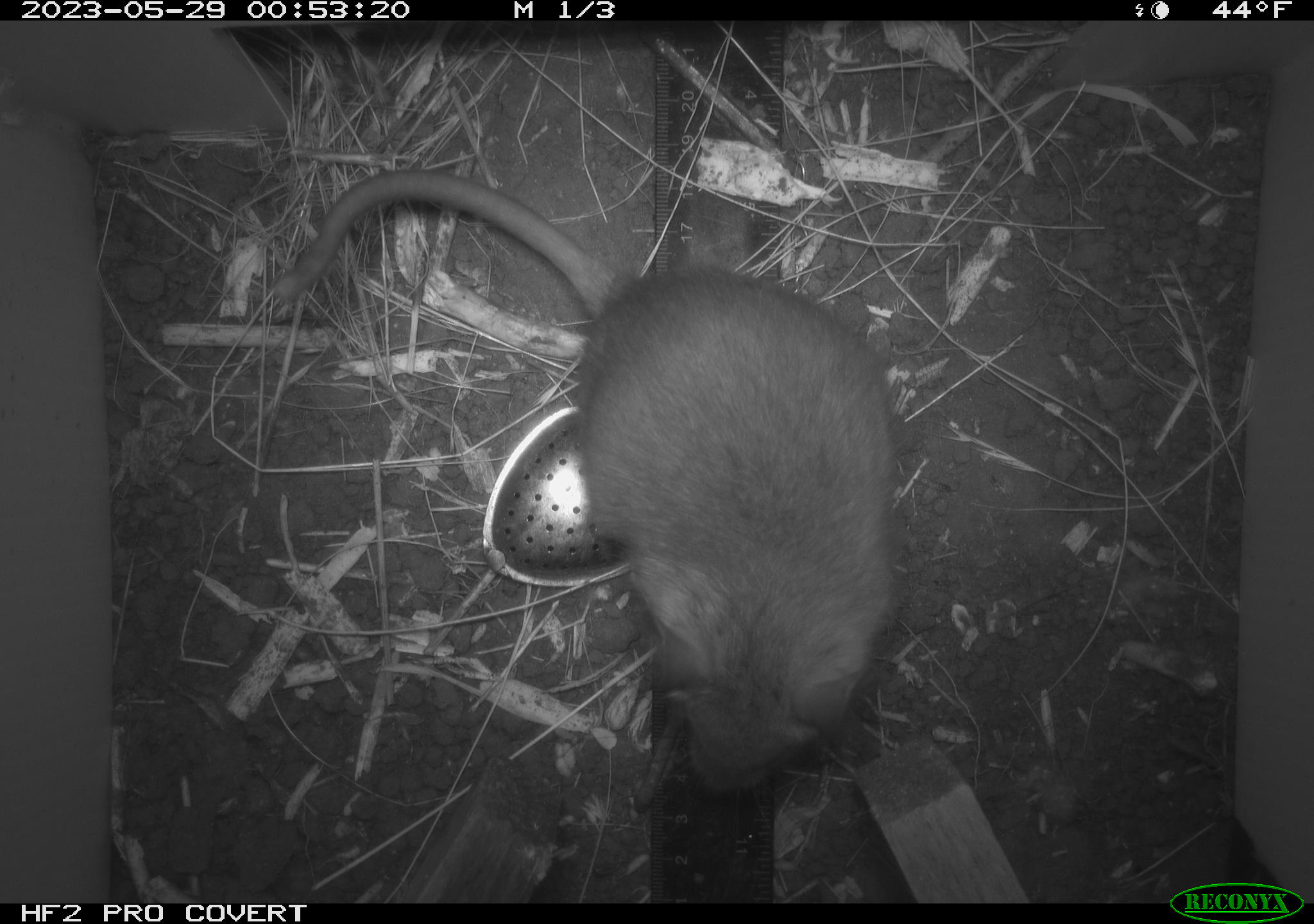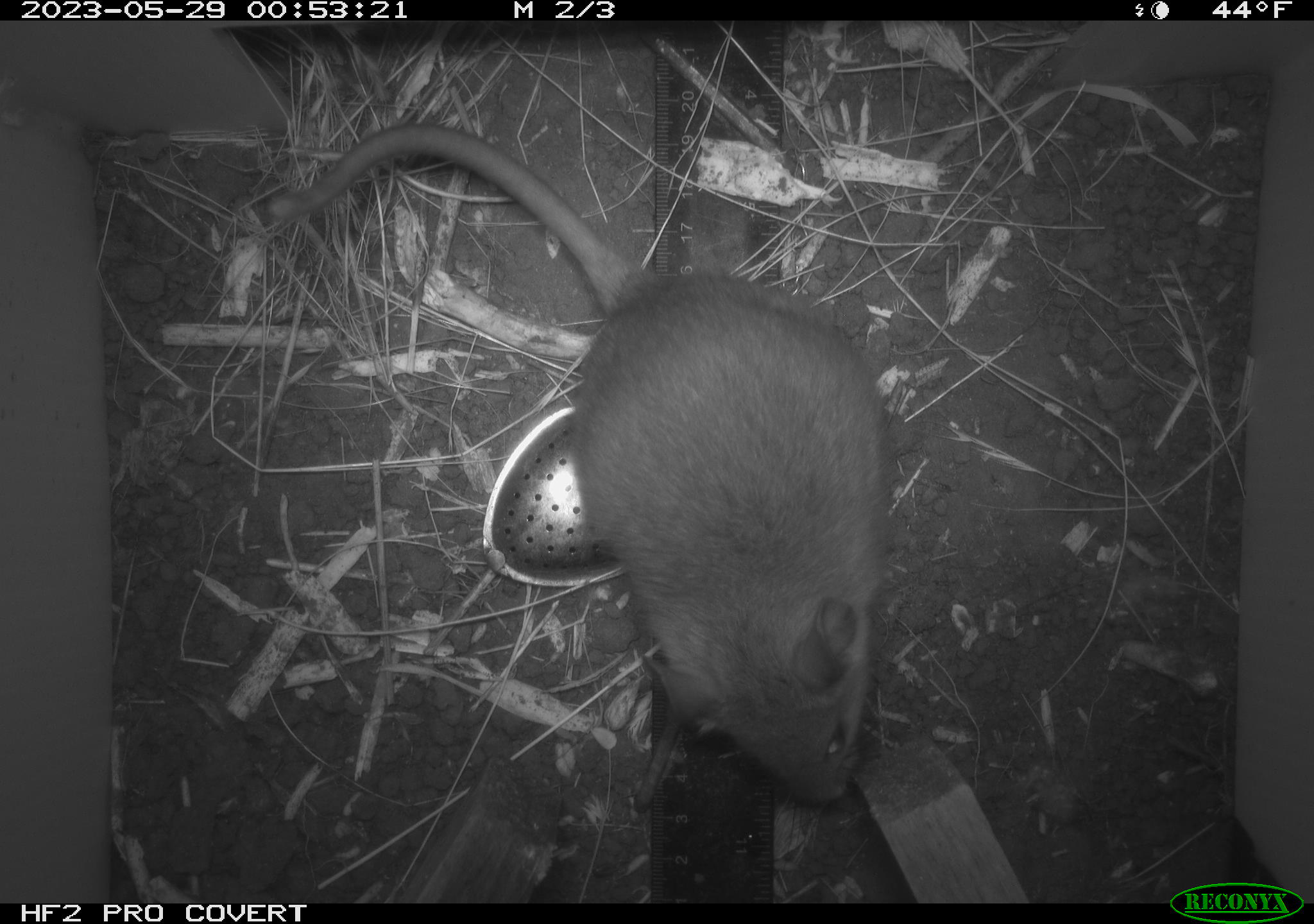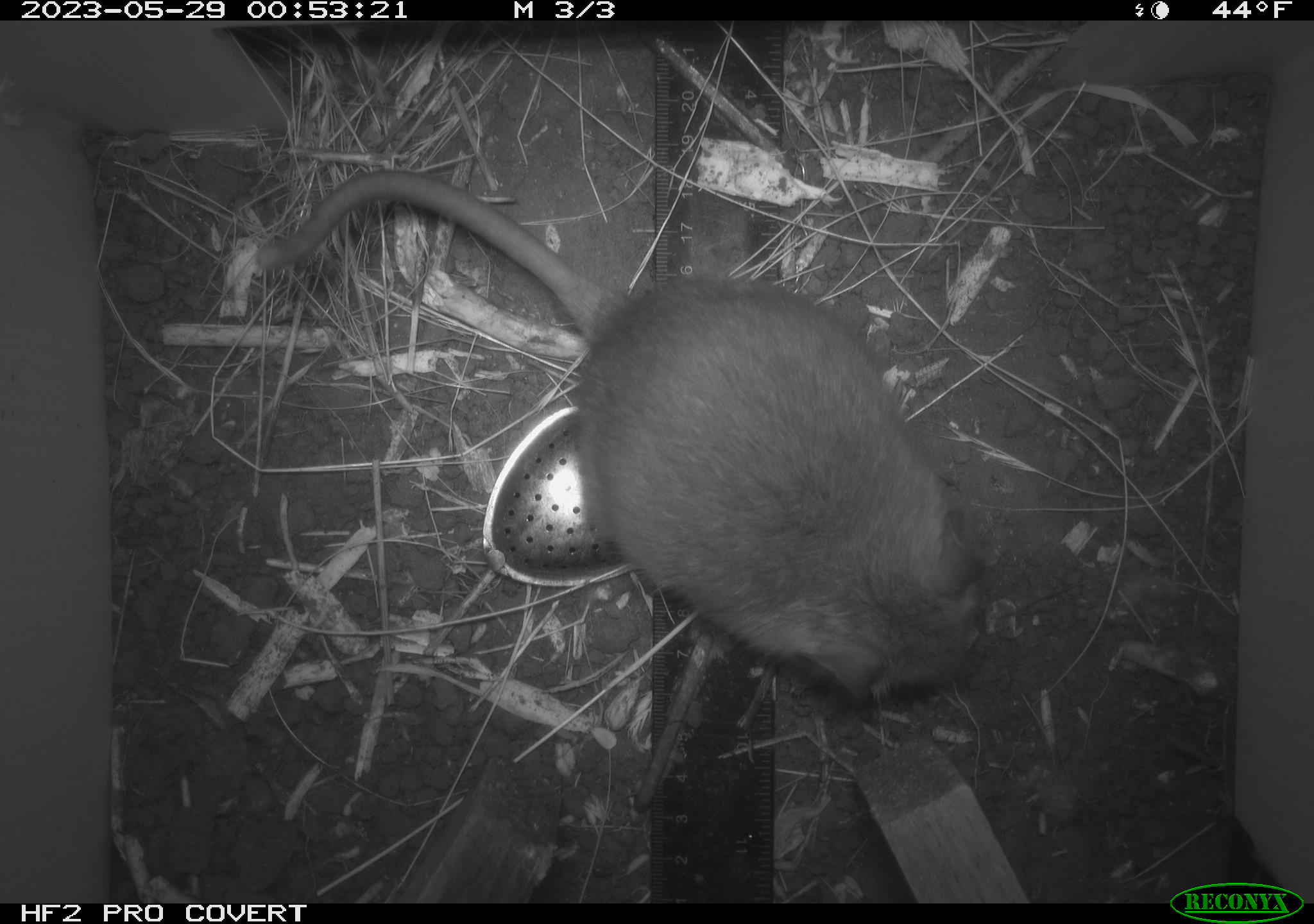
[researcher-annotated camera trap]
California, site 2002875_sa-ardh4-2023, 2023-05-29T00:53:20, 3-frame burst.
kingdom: Animalia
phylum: Chordata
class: Mammalia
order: Rodentia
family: Cricetidae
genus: Neotoma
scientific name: Neotoma fuscipes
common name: dusky-footed woodrat